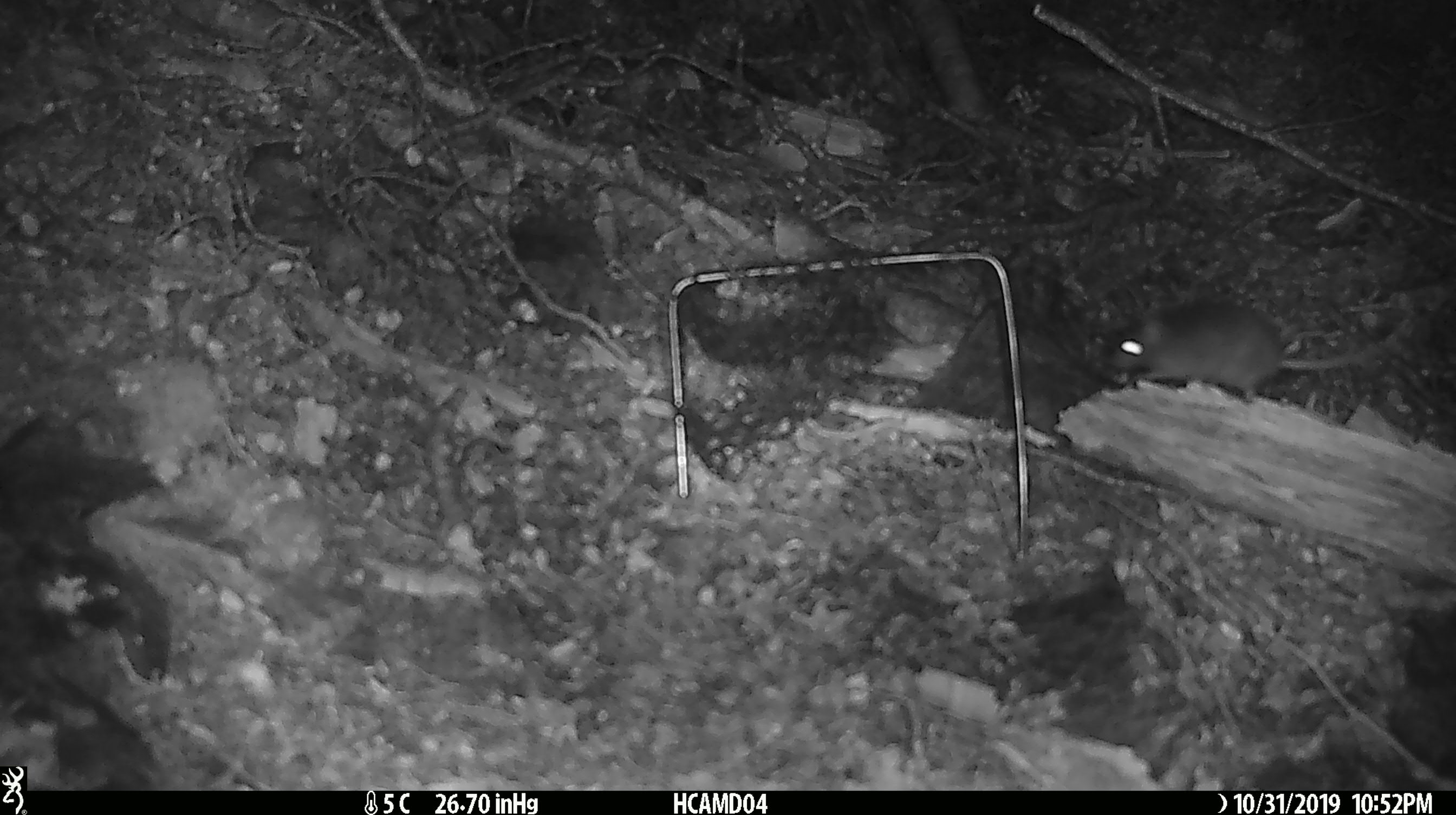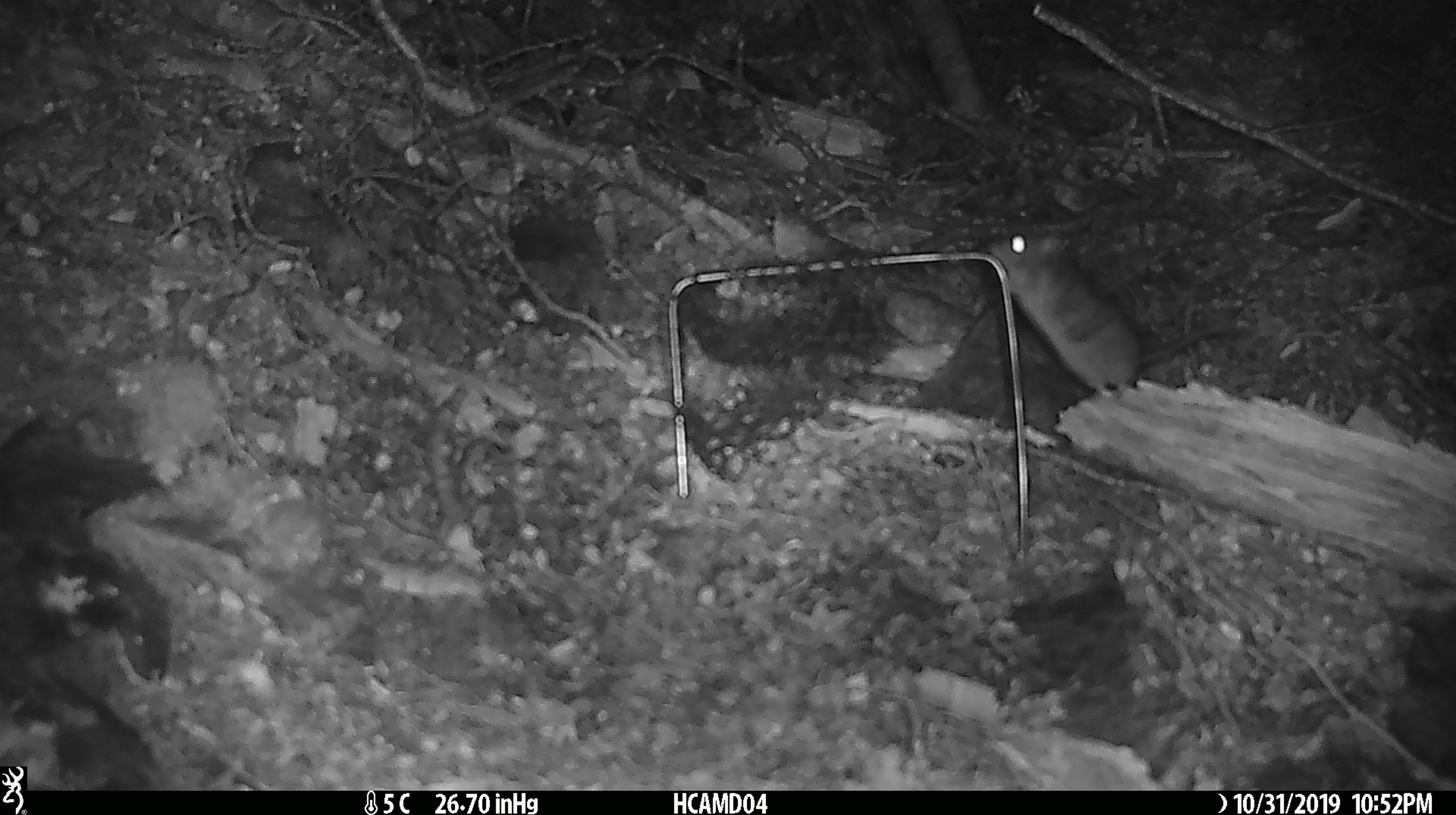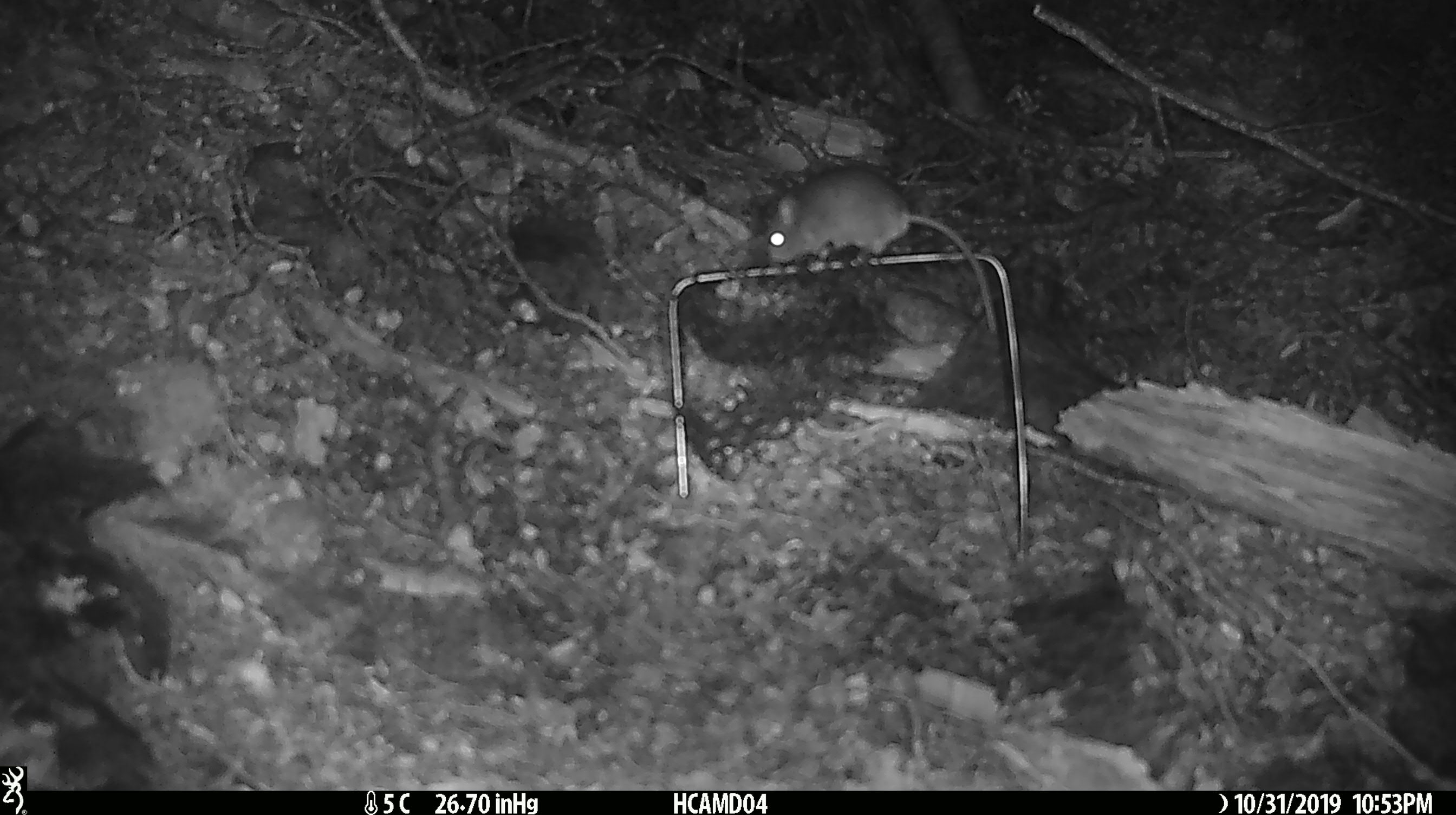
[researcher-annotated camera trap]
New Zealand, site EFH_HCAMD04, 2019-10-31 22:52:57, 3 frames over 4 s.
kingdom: Animalia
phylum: Chordata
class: Mammalia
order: Rodentia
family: Muridae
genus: Mus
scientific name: Mus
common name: mouse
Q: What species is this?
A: Mouse (Mus).